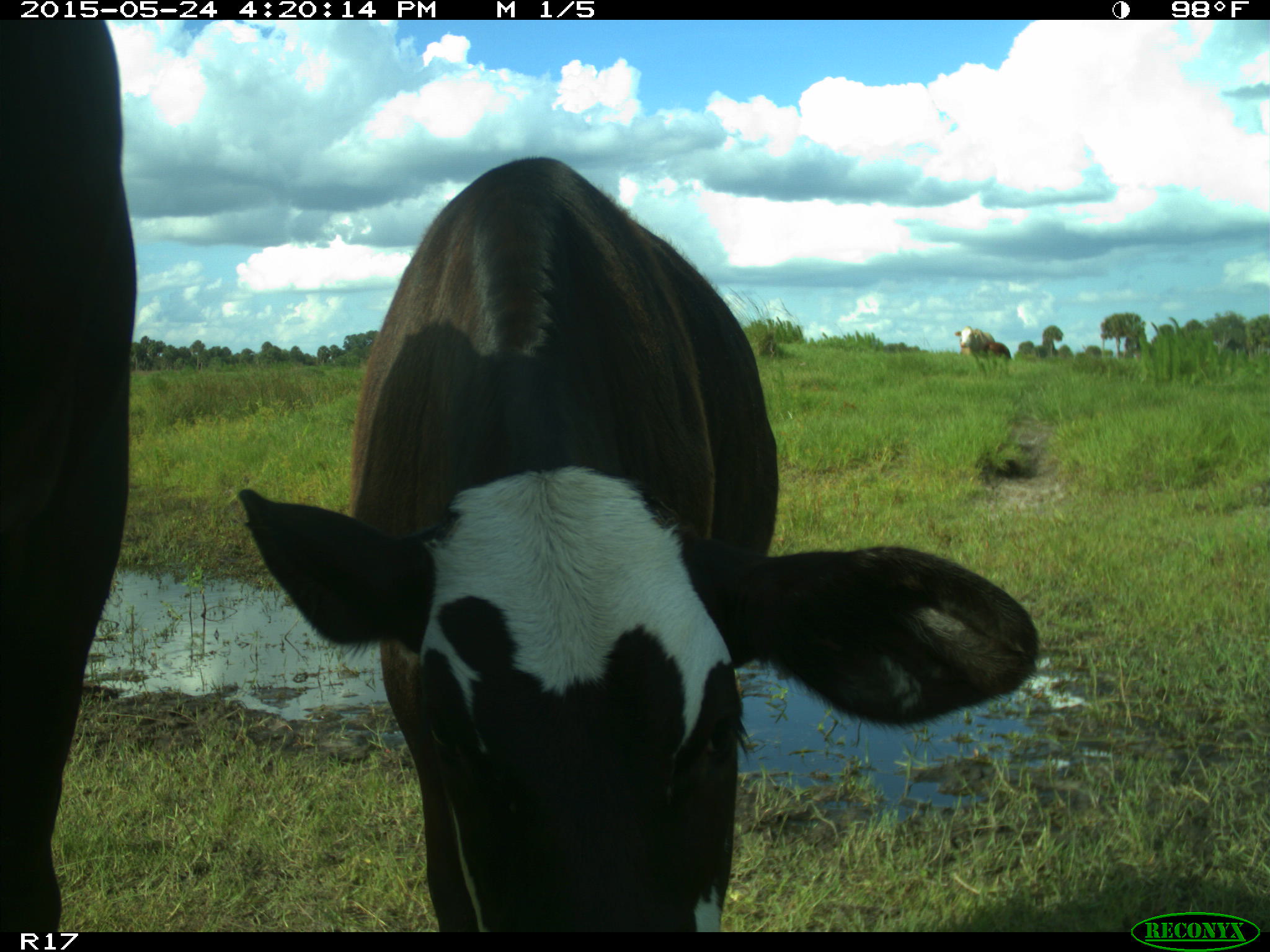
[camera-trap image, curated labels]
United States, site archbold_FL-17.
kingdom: Animalia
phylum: Chordata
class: Mammalia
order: Artiodactyla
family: Bovidae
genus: Bos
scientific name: Bos taurus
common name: domestic cow